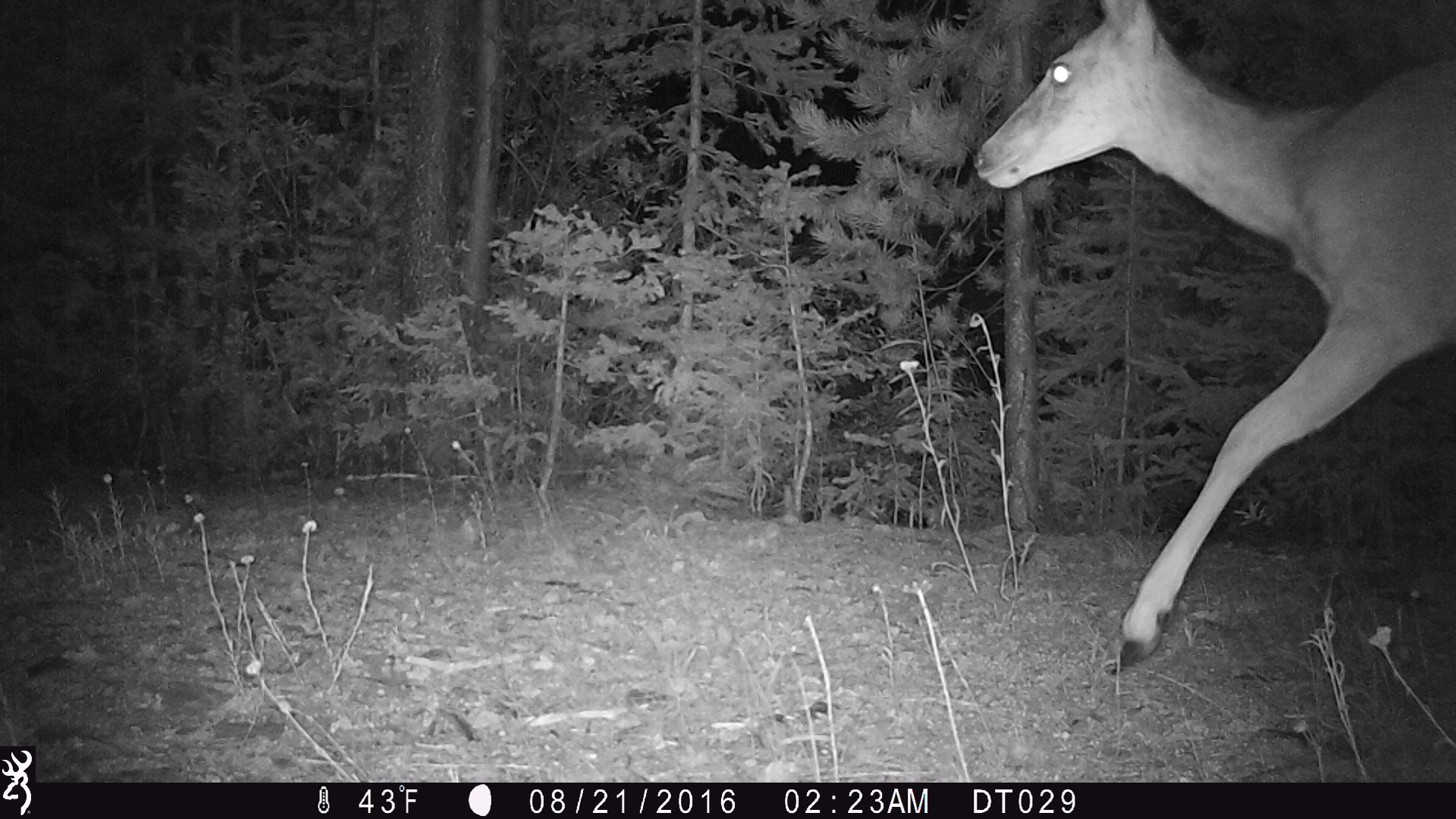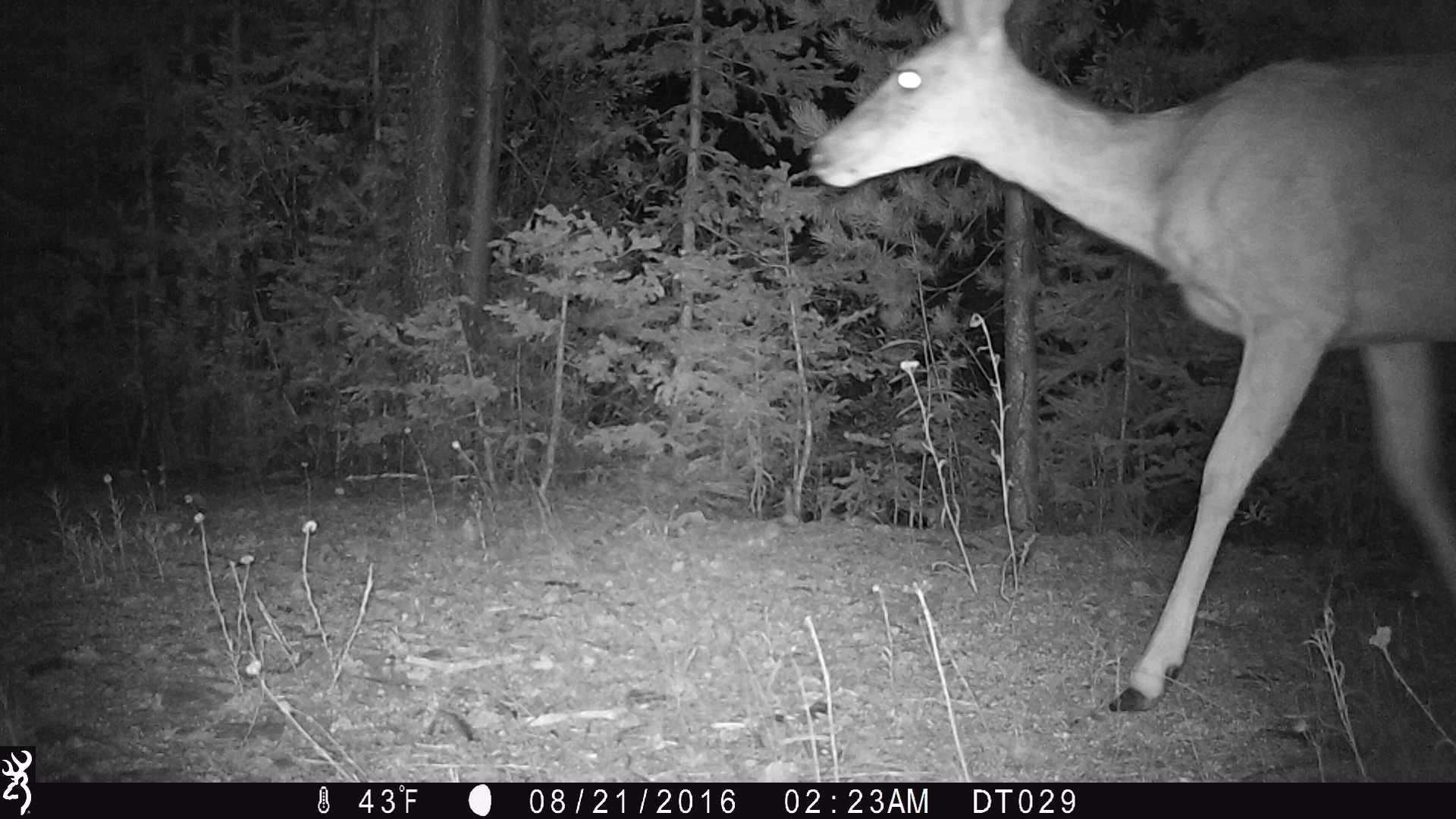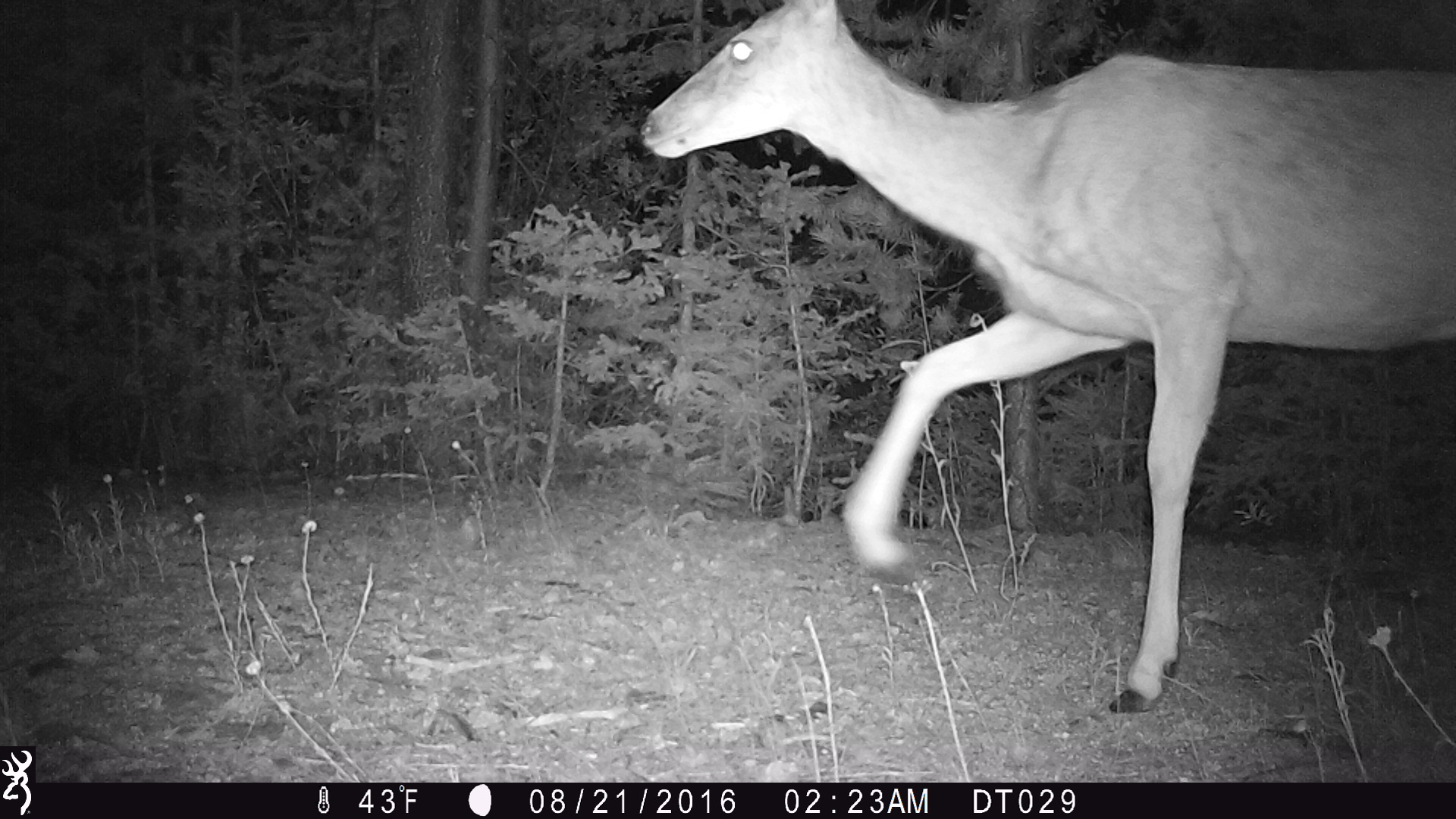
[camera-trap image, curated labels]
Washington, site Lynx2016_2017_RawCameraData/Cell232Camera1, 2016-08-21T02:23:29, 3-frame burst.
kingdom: Animalia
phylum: Chordata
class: Mammalia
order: Artiodactyla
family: Cervidae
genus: Odocoileus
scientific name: Odocoileus hemionus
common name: mule deer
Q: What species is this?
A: Odocoileus hemionus (mule deer).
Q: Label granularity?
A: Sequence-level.